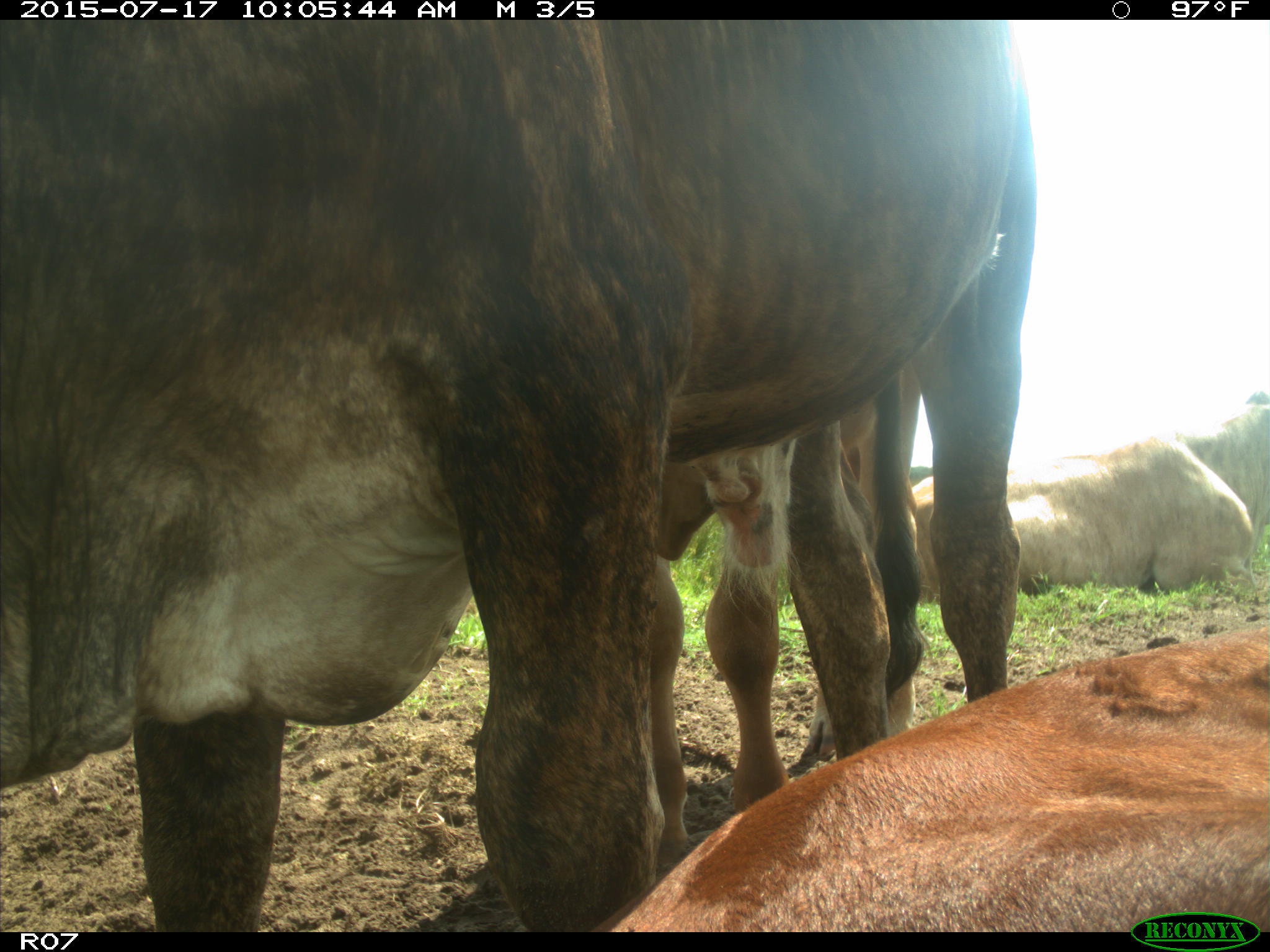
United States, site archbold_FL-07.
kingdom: Animalia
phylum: Chordata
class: Mammalia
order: Artiodactyla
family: Bovidae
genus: Bos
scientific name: Bos taurus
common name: domestic cow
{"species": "Bos taurus (domestic cow)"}